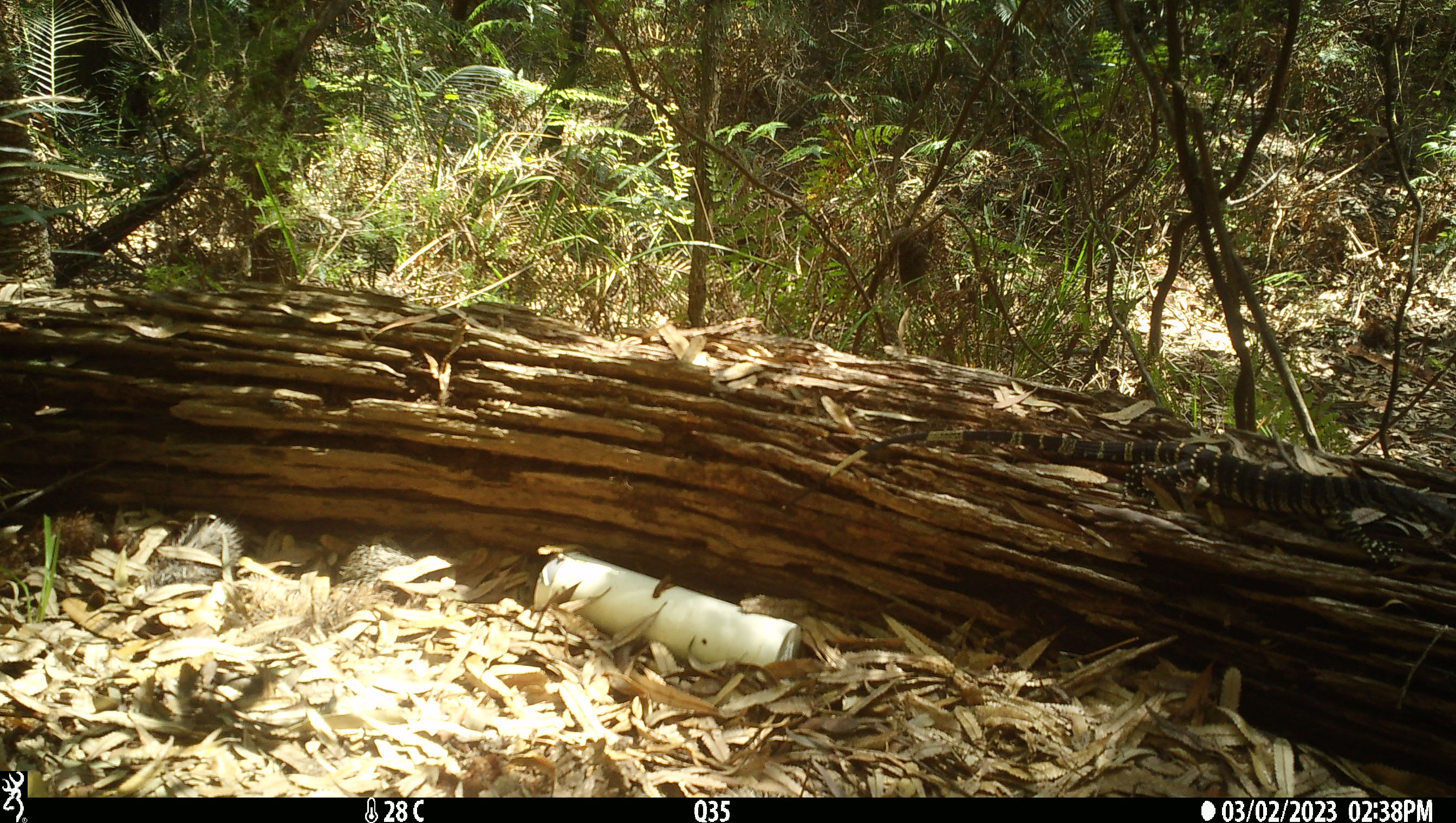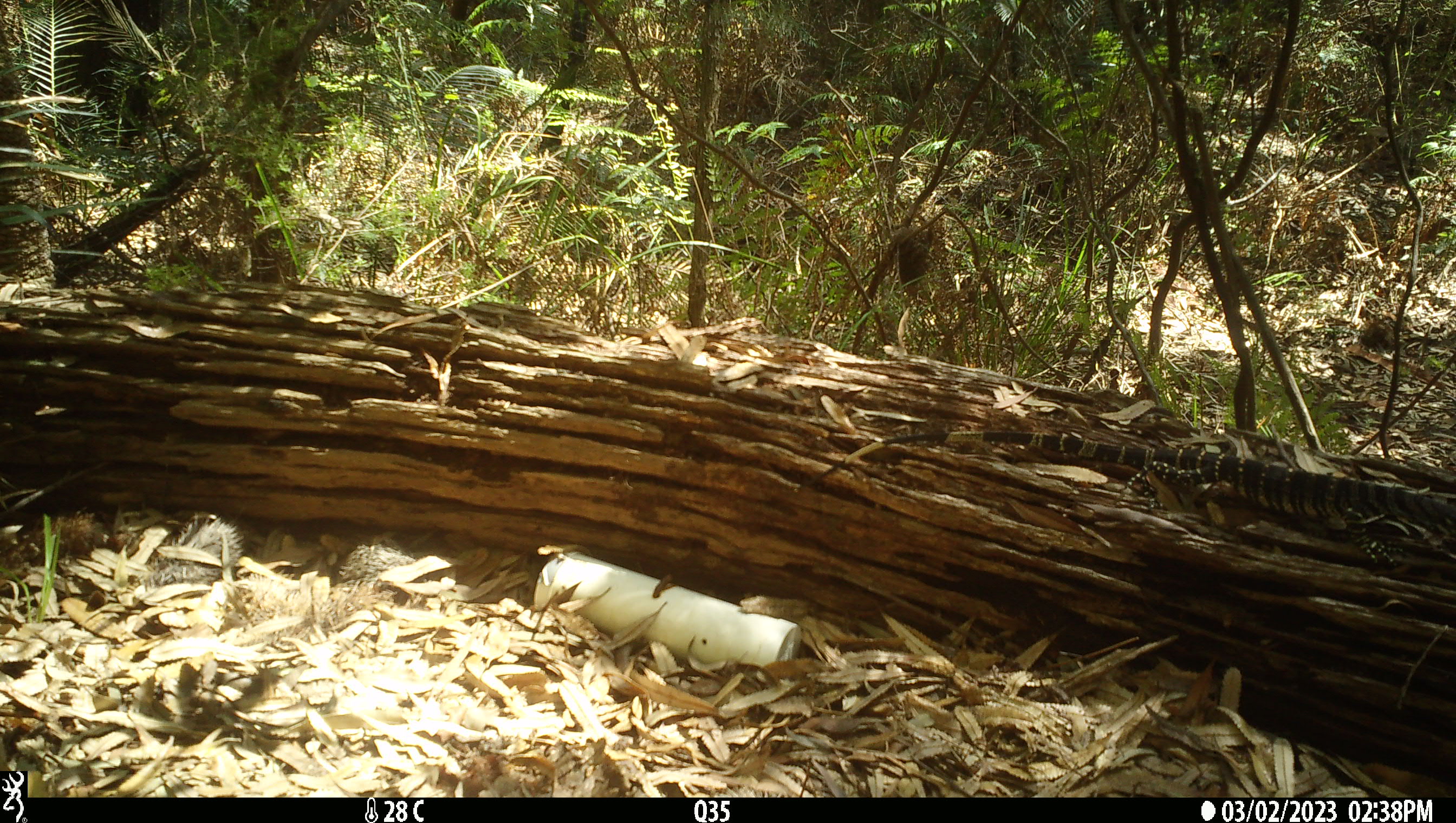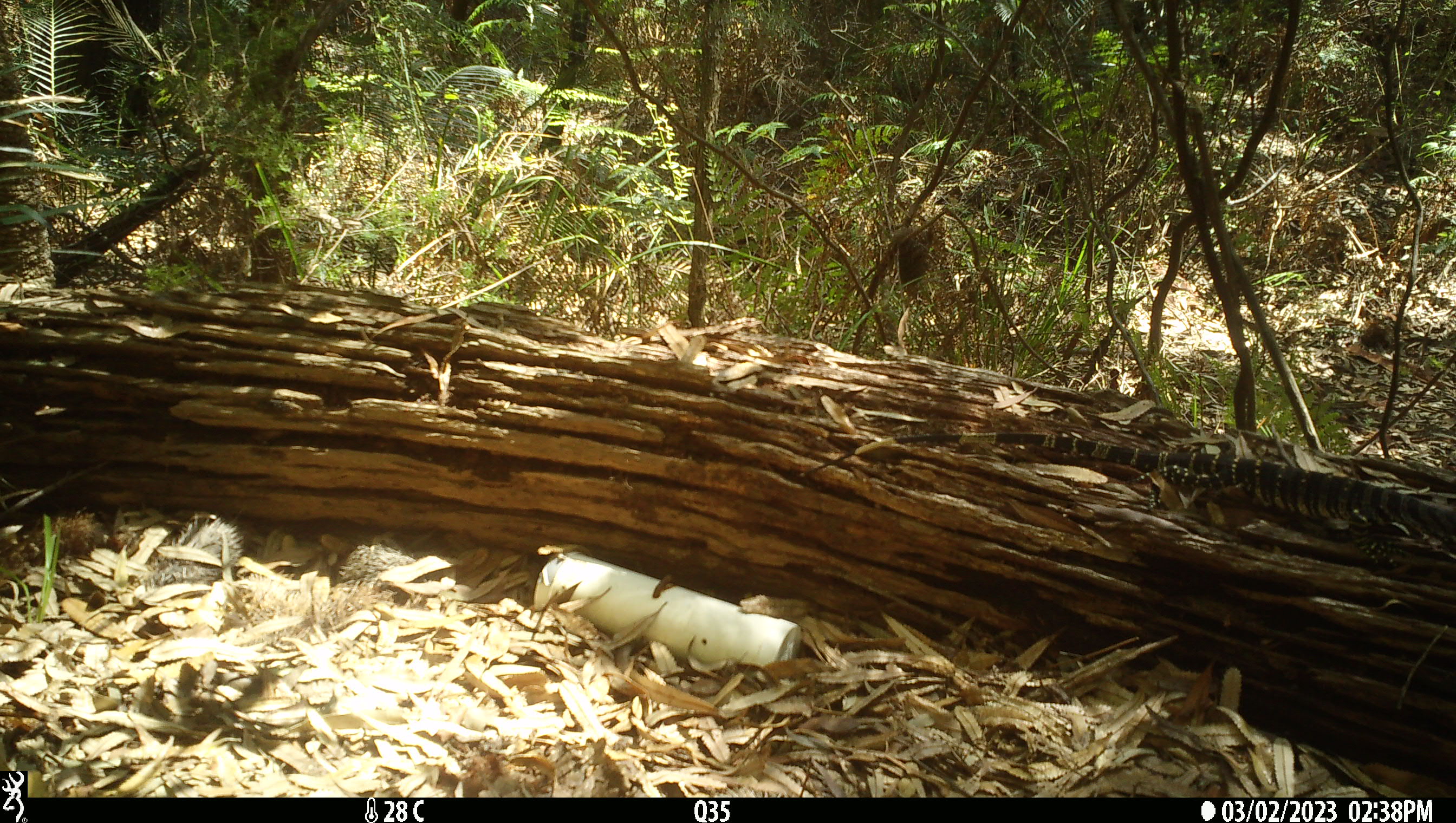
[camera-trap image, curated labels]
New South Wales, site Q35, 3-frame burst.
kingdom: Animalia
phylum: Chordata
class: Reptilia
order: Squamata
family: Varanidae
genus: Varanus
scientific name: Varanus varius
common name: lace monitor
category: goanna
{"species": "goanna (lace monitor) (Varanus varius)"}